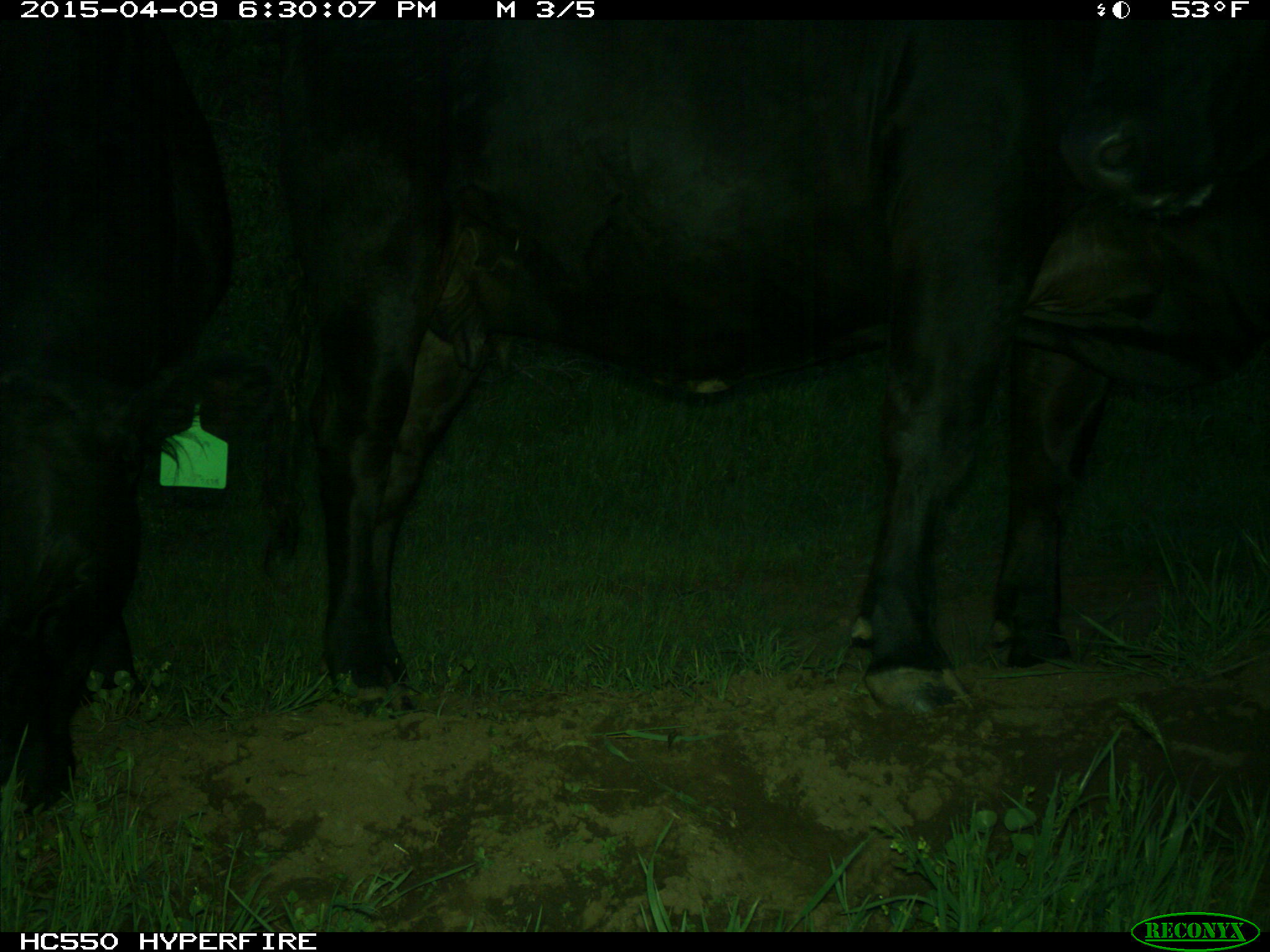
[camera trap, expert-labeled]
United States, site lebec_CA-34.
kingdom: Animalia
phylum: Chordata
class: Mammalia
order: Artiodactyla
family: Bovidae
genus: Bos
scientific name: Bos taurus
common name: domestic cow